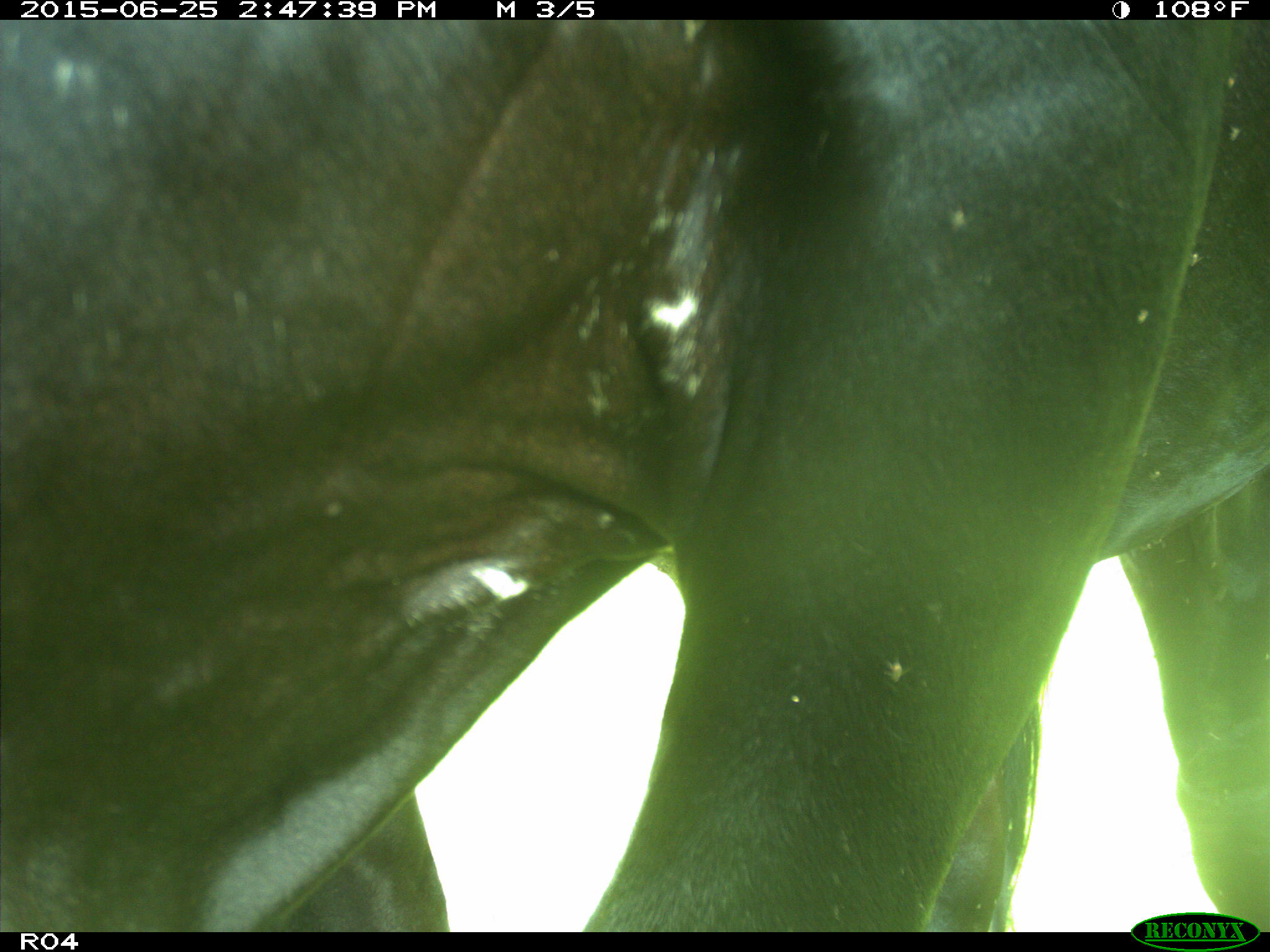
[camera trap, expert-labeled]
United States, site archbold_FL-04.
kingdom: Animalia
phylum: Chordata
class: Mammalia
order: Artiodactyla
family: Bovidae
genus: Bos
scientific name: Bos taurus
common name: domestic cow